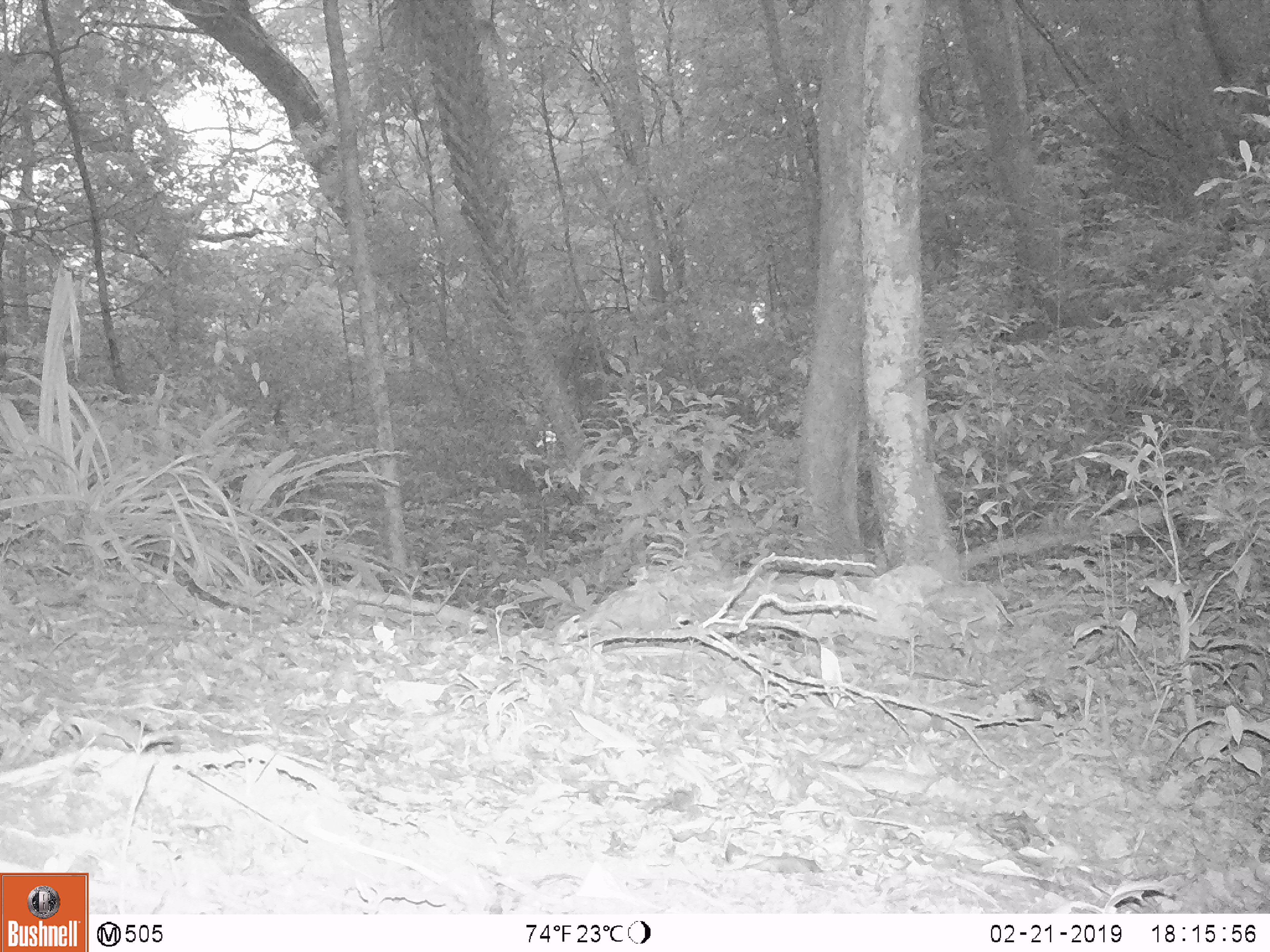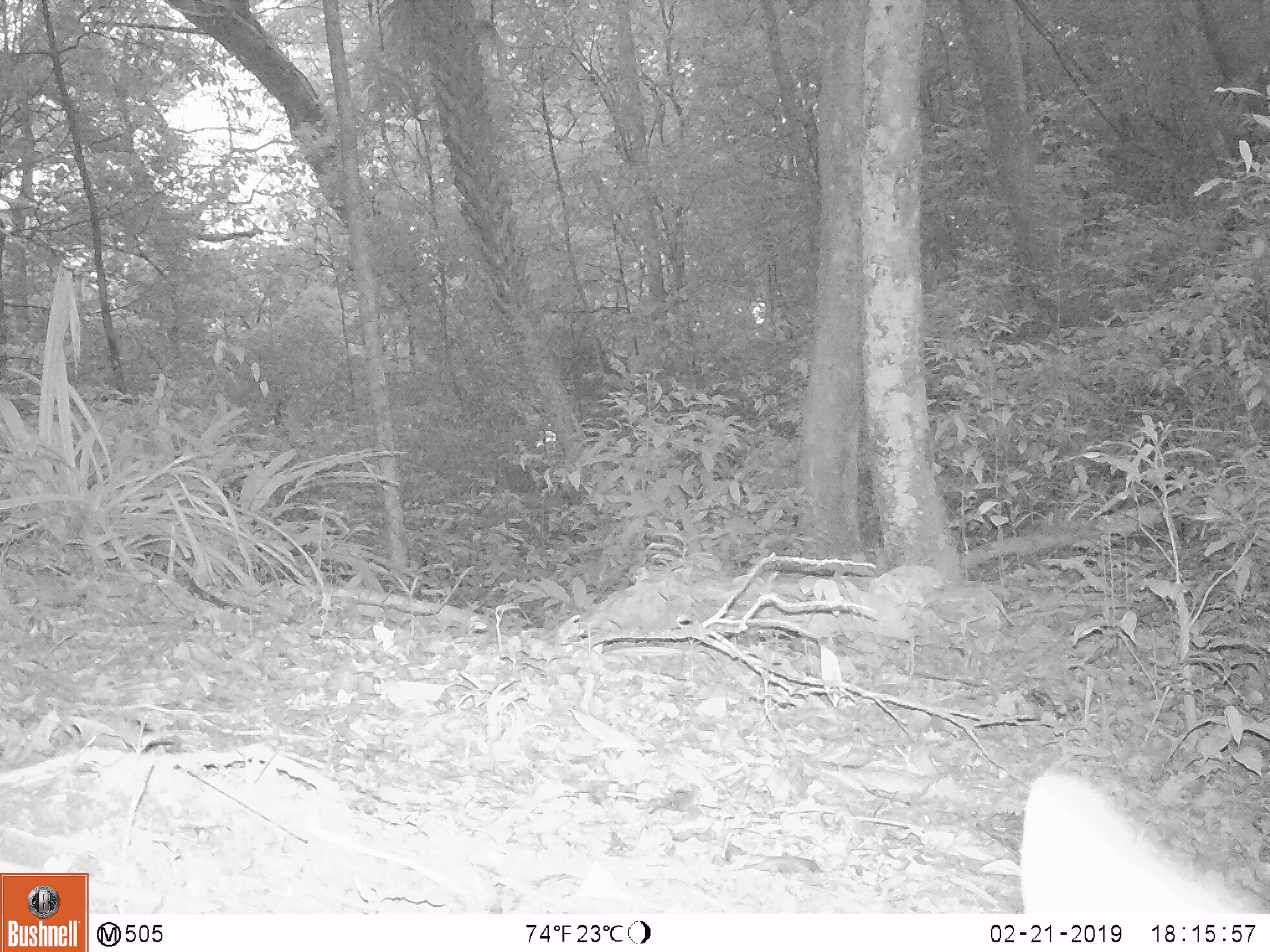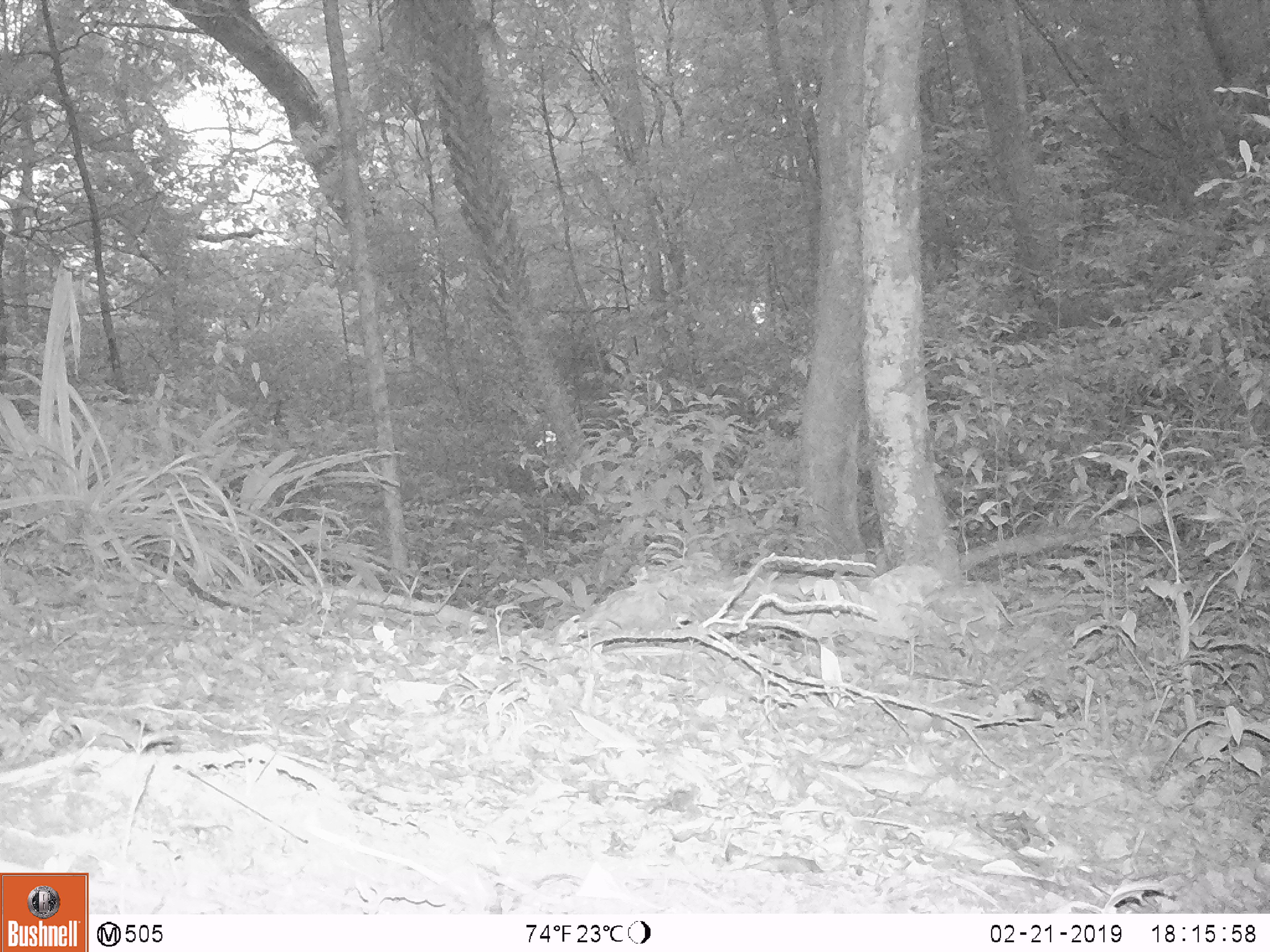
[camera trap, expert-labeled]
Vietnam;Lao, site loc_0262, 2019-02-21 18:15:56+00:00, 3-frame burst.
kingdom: Animalia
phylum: Chordata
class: Mammalia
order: Artiodactyla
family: Cervidae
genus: Rusa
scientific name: Rusa unicolor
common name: sambar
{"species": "sambar (Rusa unicolor)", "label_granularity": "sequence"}